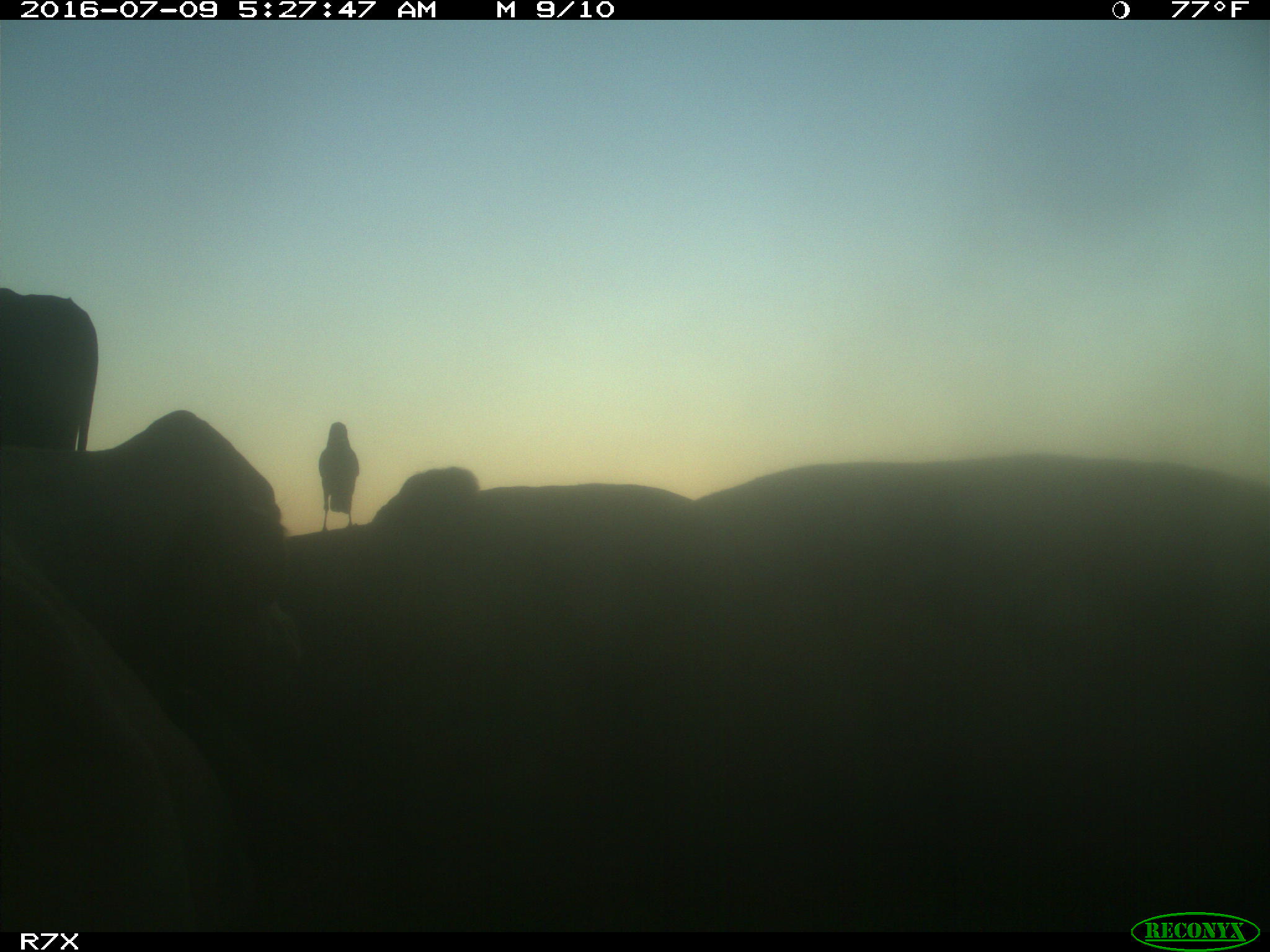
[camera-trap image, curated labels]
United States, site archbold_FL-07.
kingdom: Animalia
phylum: Chordata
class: Mammalia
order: Artiodactyla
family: Bovidae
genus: Bos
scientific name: Bos taurus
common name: domestic cow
Bos taurus (domestic cow).